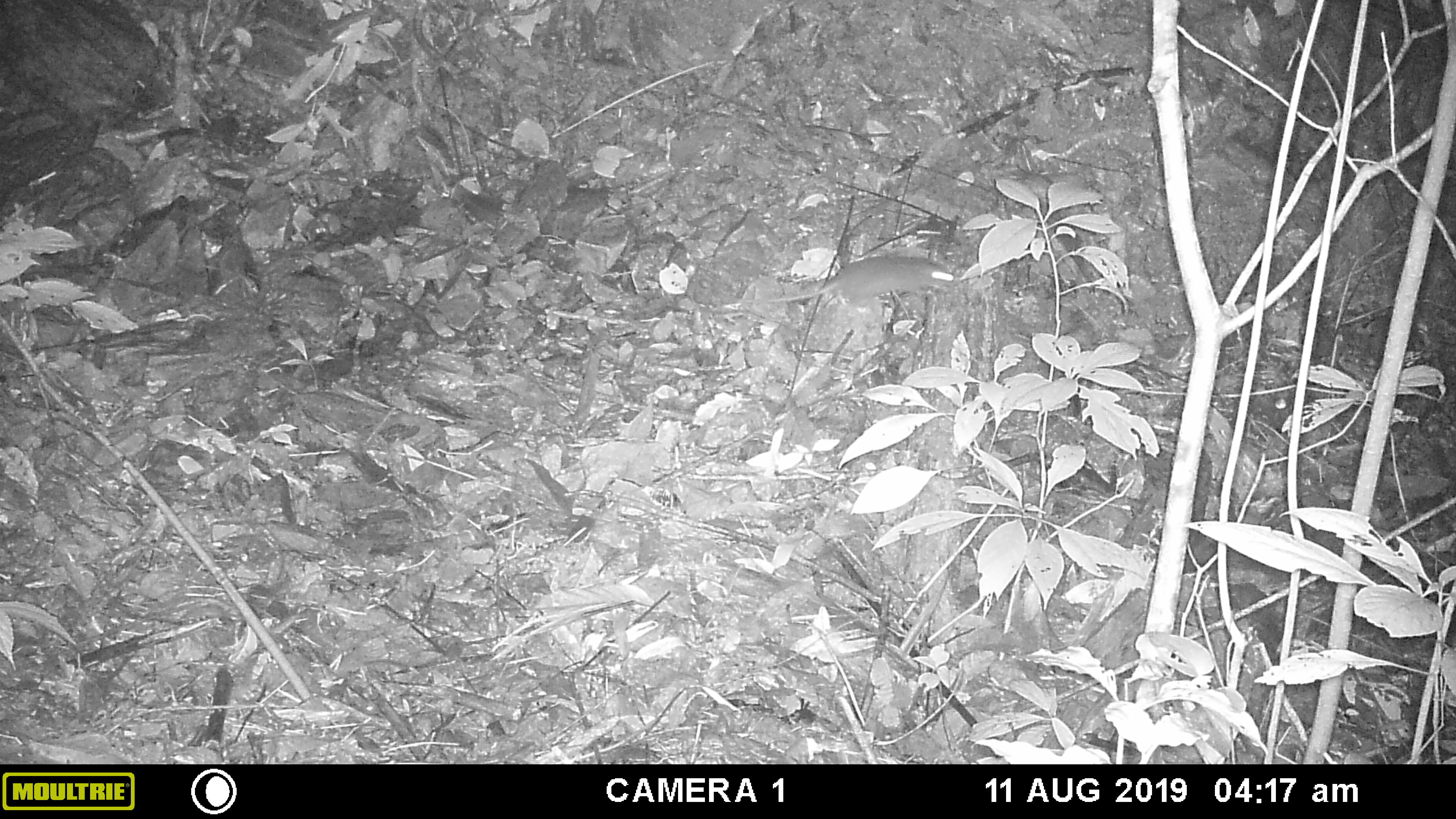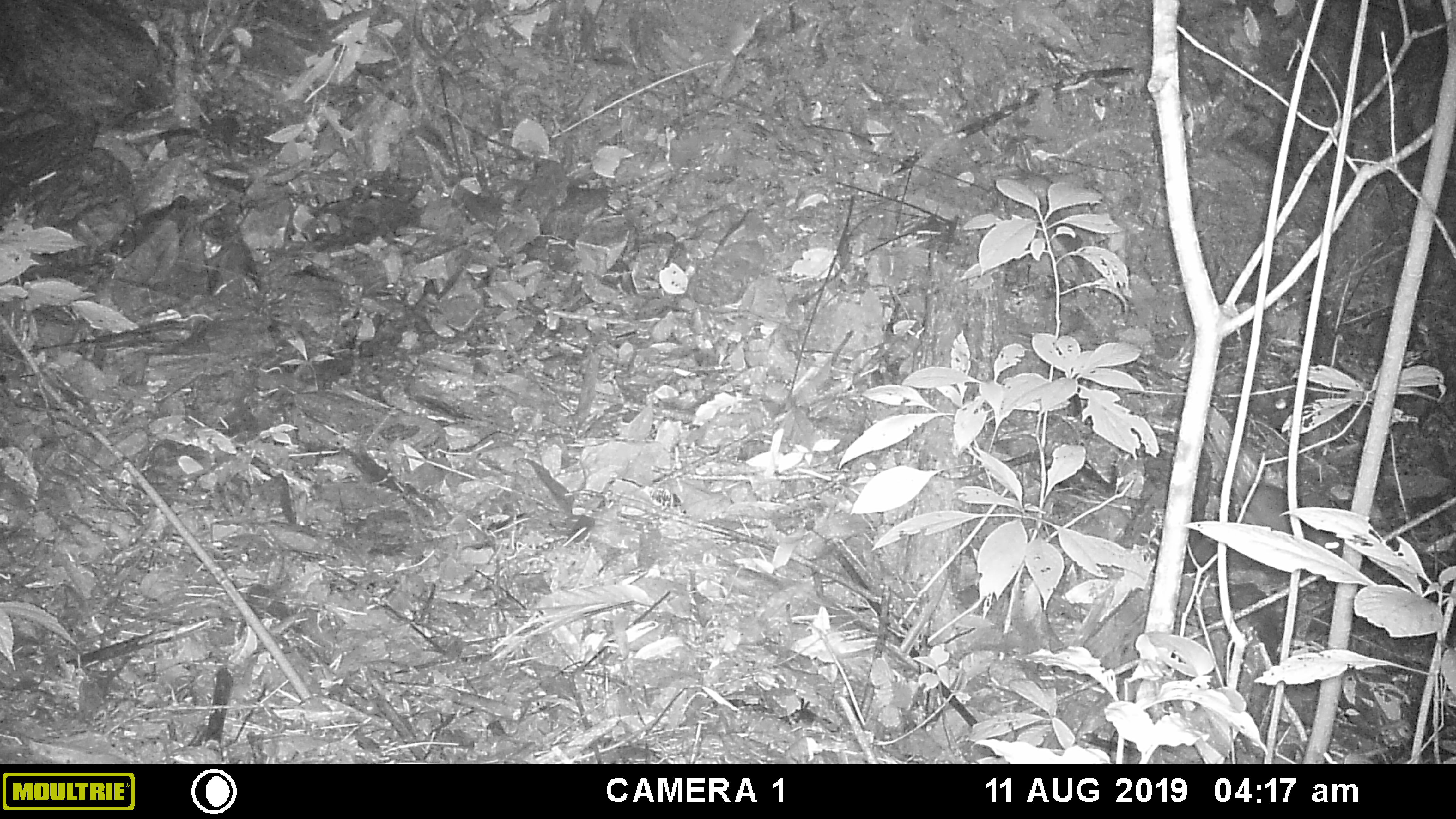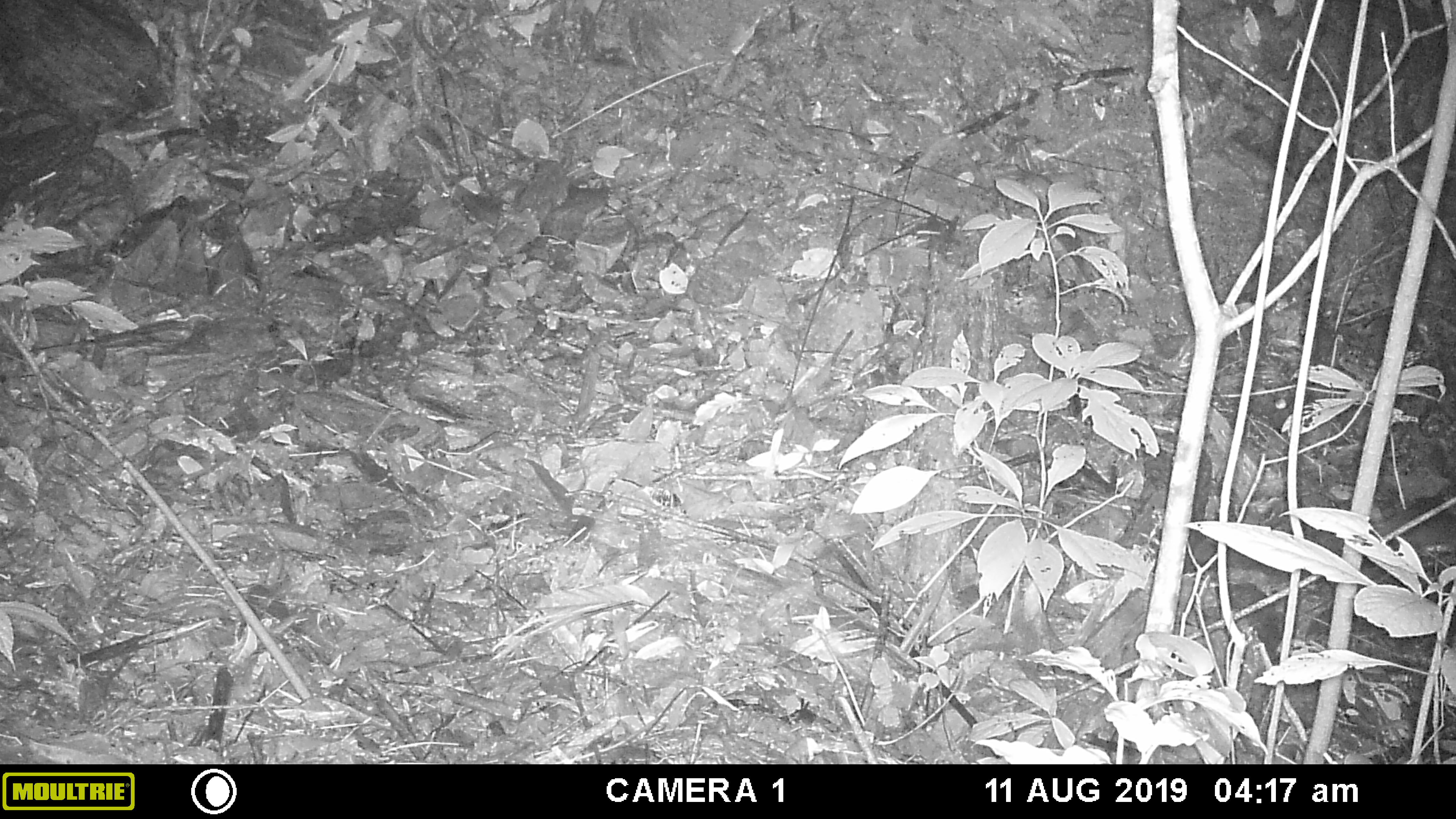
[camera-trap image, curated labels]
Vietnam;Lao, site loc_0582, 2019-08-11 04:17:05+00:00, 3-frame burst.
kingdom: Animalia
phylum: Chordata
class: Mammalia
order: Rodentia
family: Muridae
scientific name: Muridae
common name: old-world mice and rats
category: unidentified murid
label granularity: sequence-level